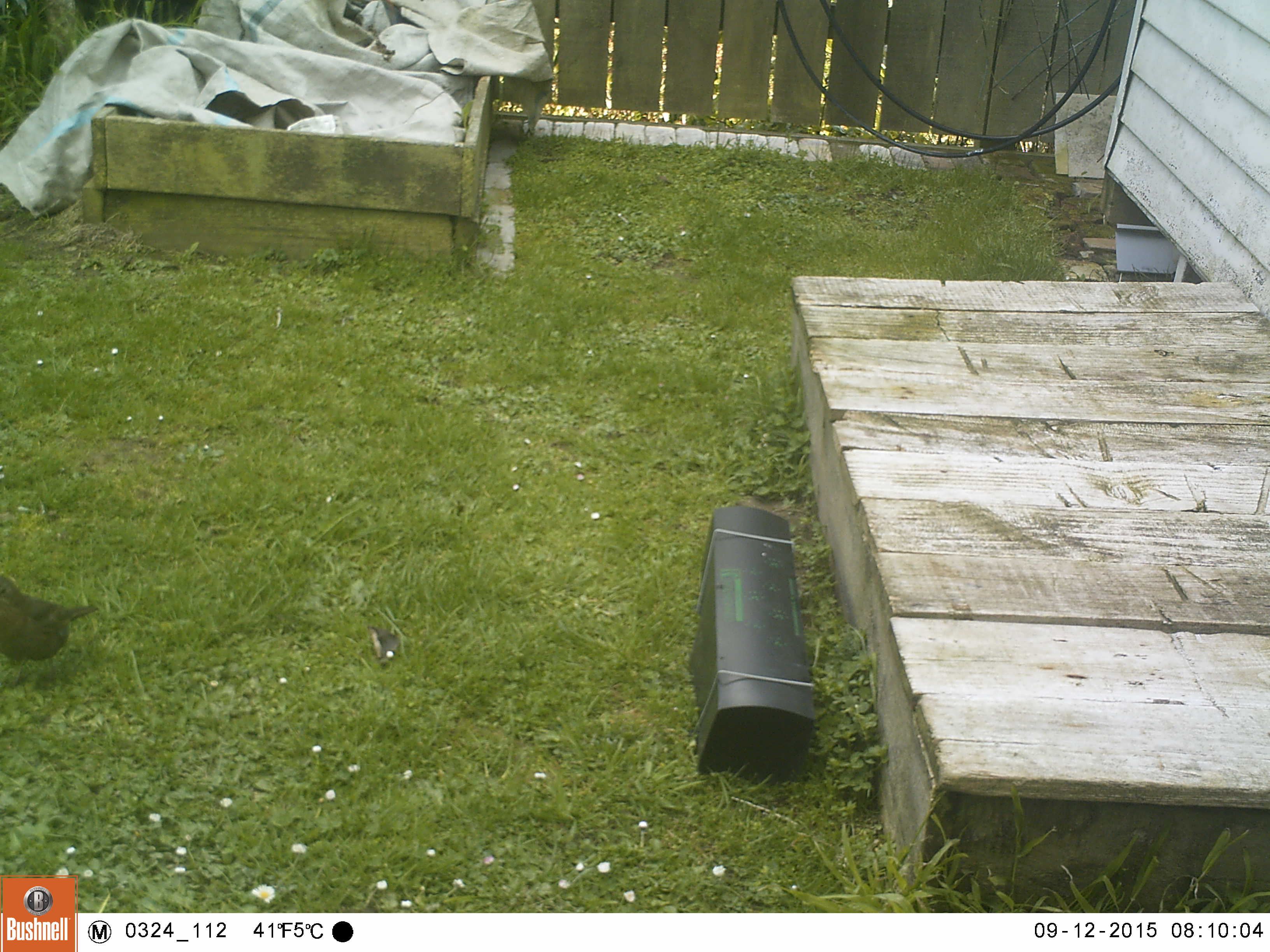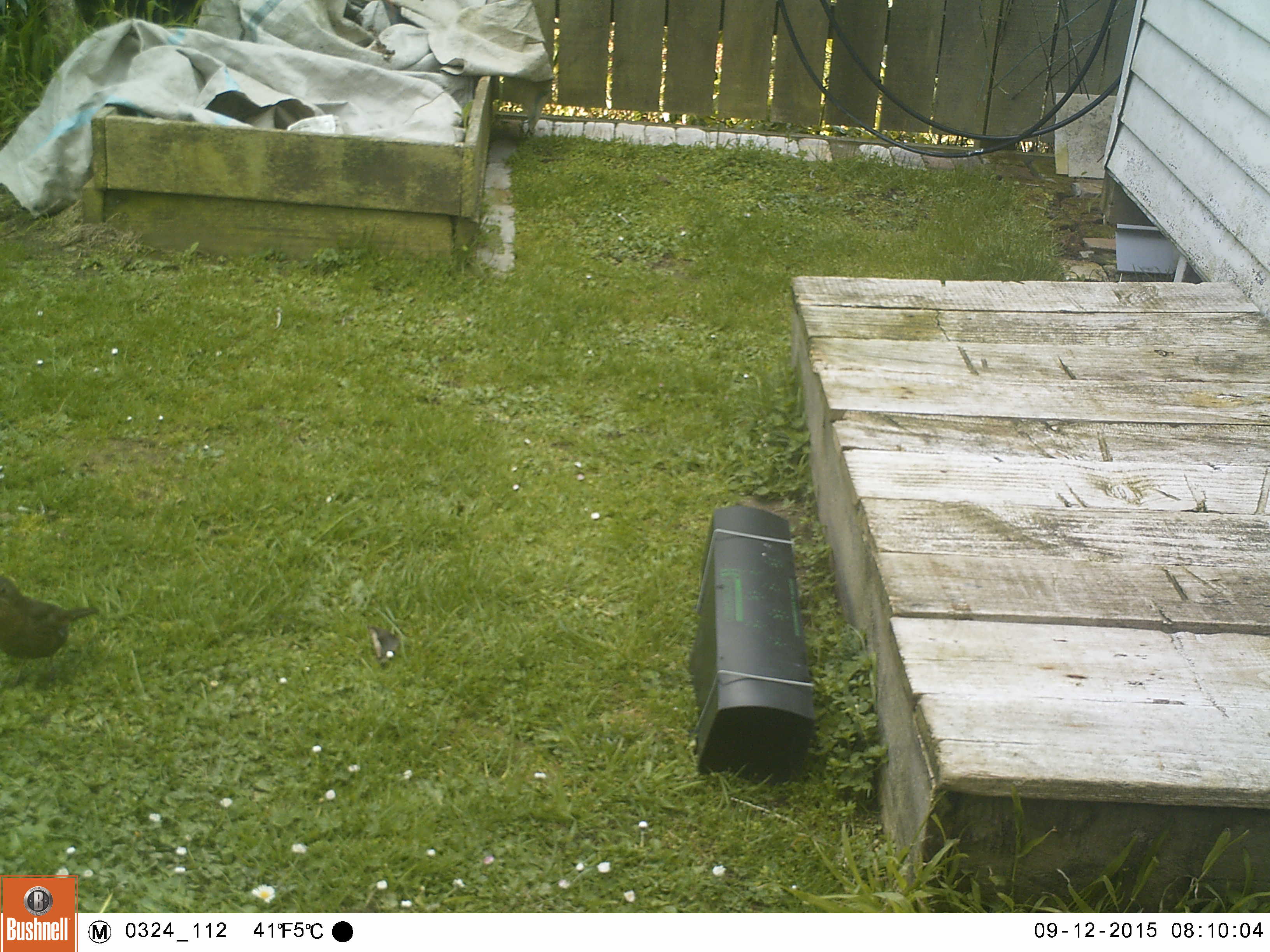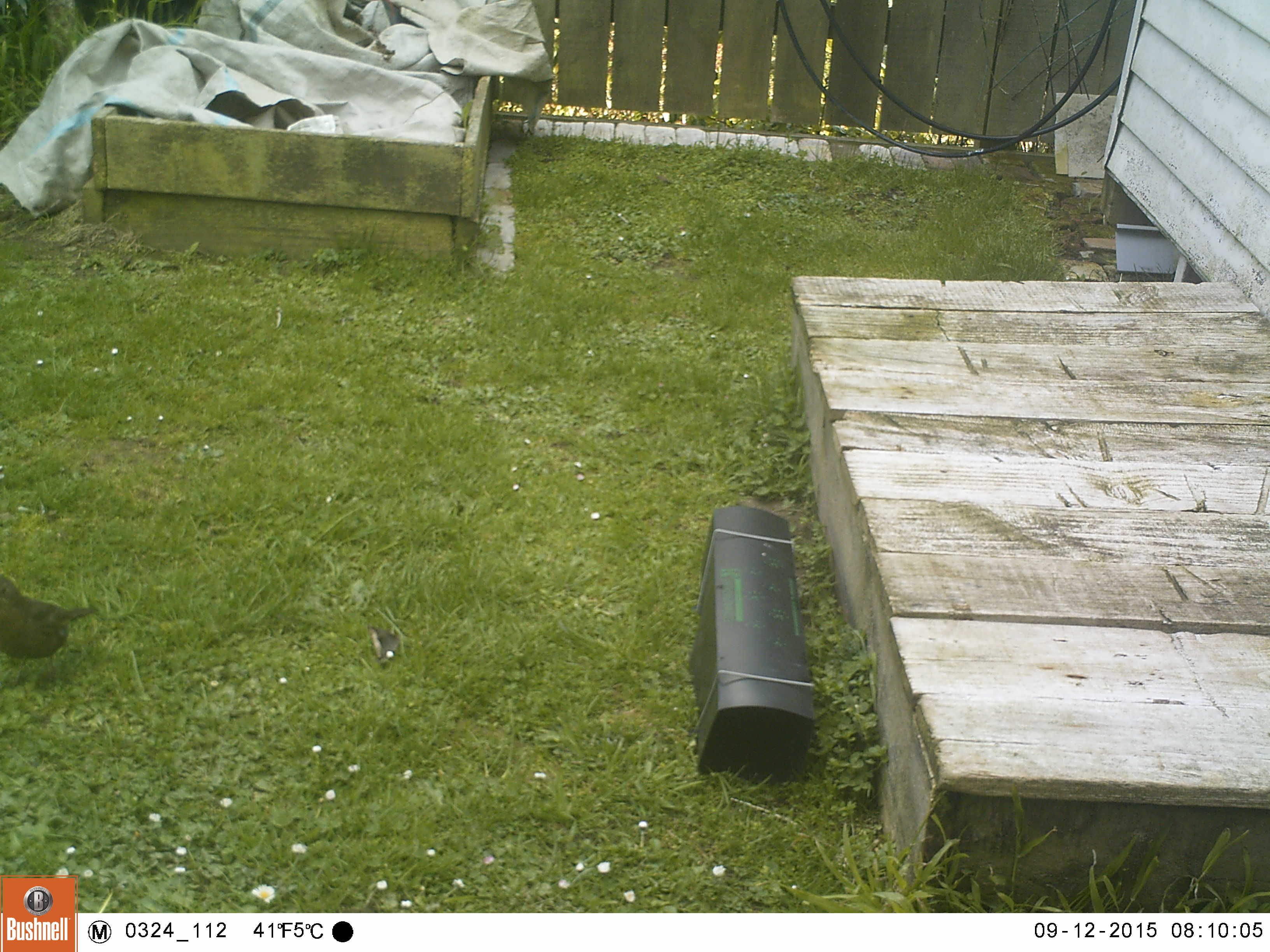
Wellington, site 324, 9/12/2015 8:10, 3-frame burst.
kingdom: Animalia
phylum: Chordata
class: Aves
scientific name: Aves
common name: bird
Bird (Aves).